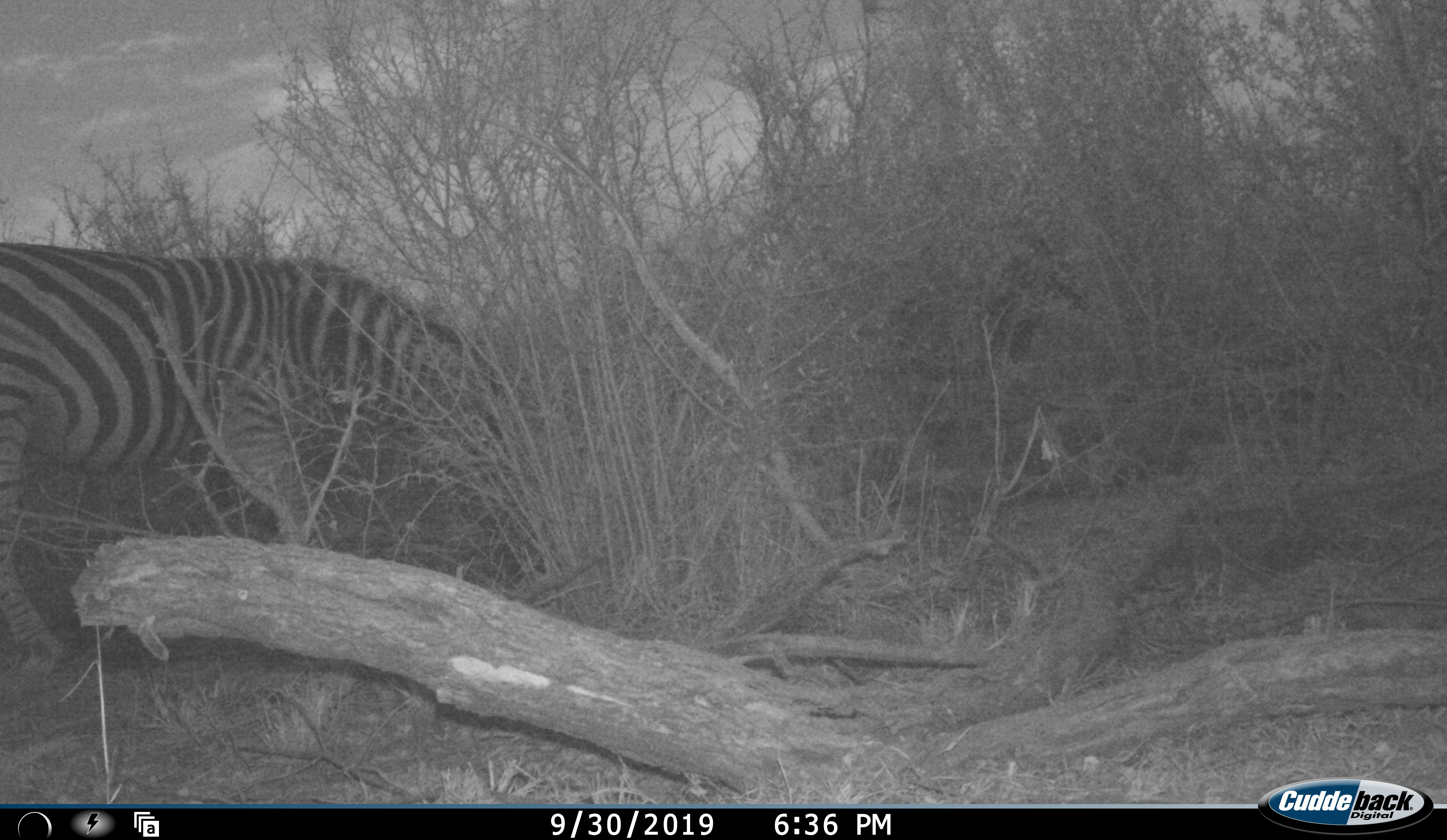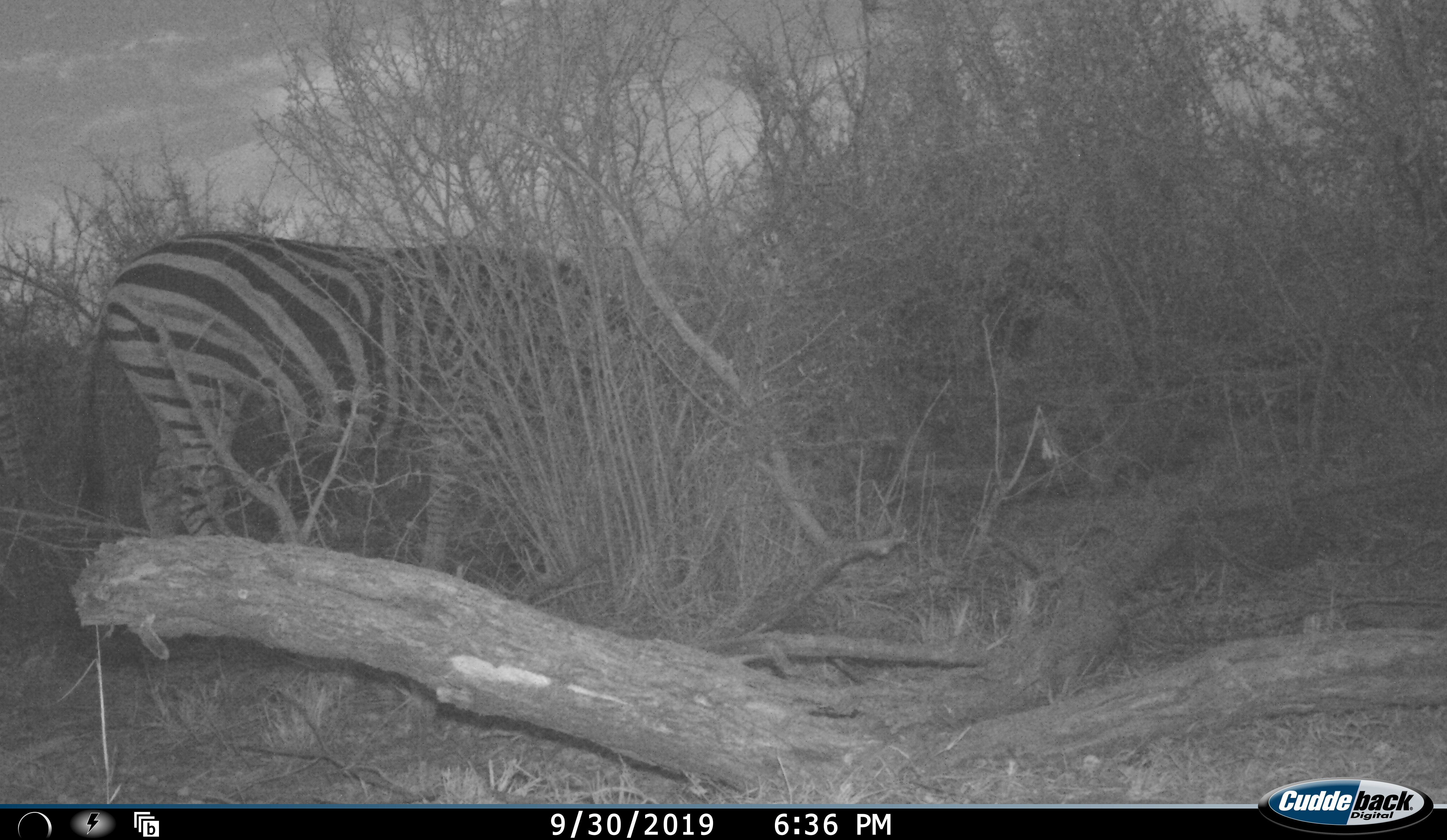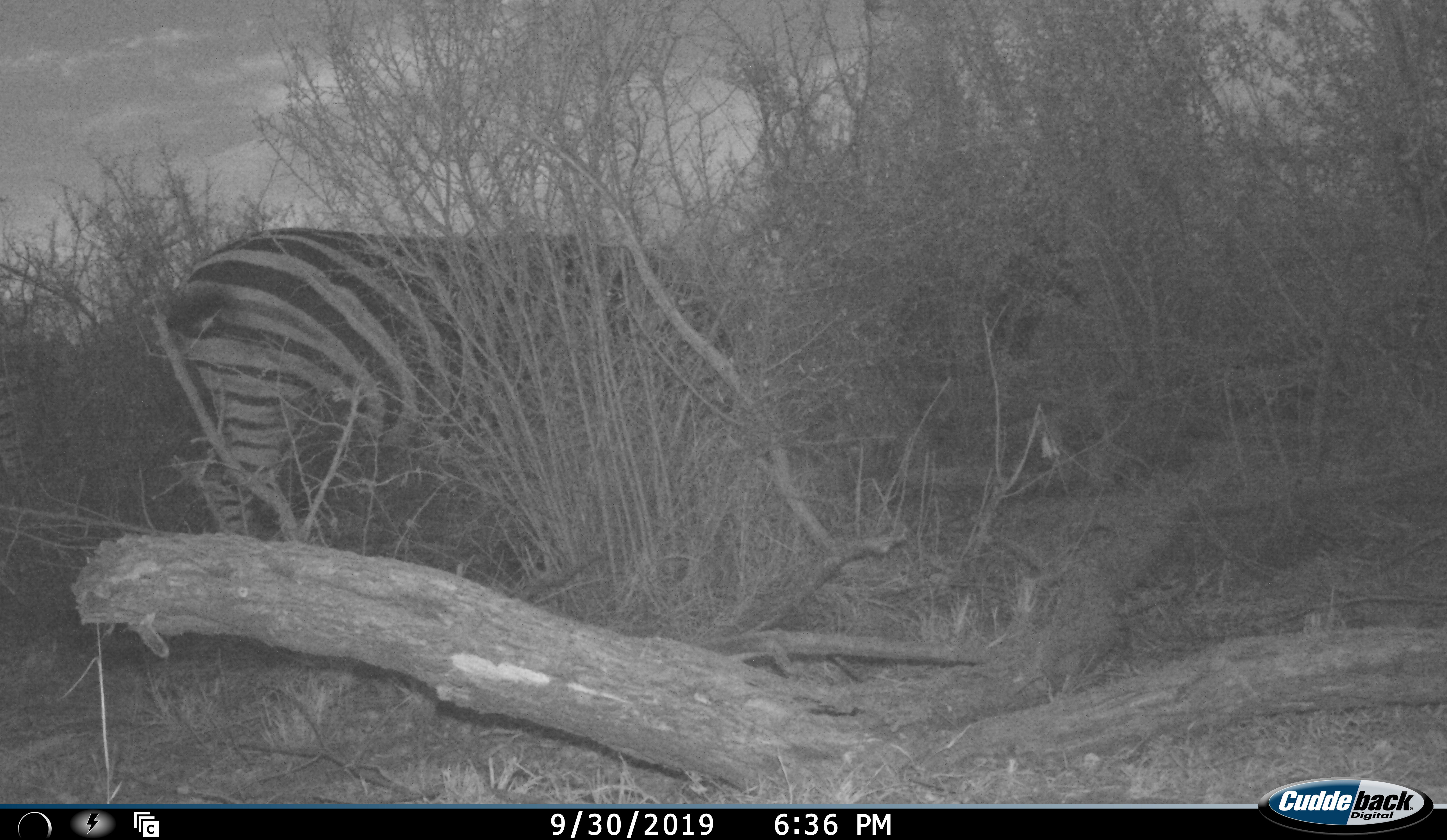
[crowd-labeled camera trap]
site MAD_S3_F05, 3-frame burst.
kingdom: Animalia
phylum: Chordata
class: Mammalia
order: Perissodactyla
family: Equidae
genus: Equus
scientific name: Equus quagga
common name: plains zebra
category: zebraplains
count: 1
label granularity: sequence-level